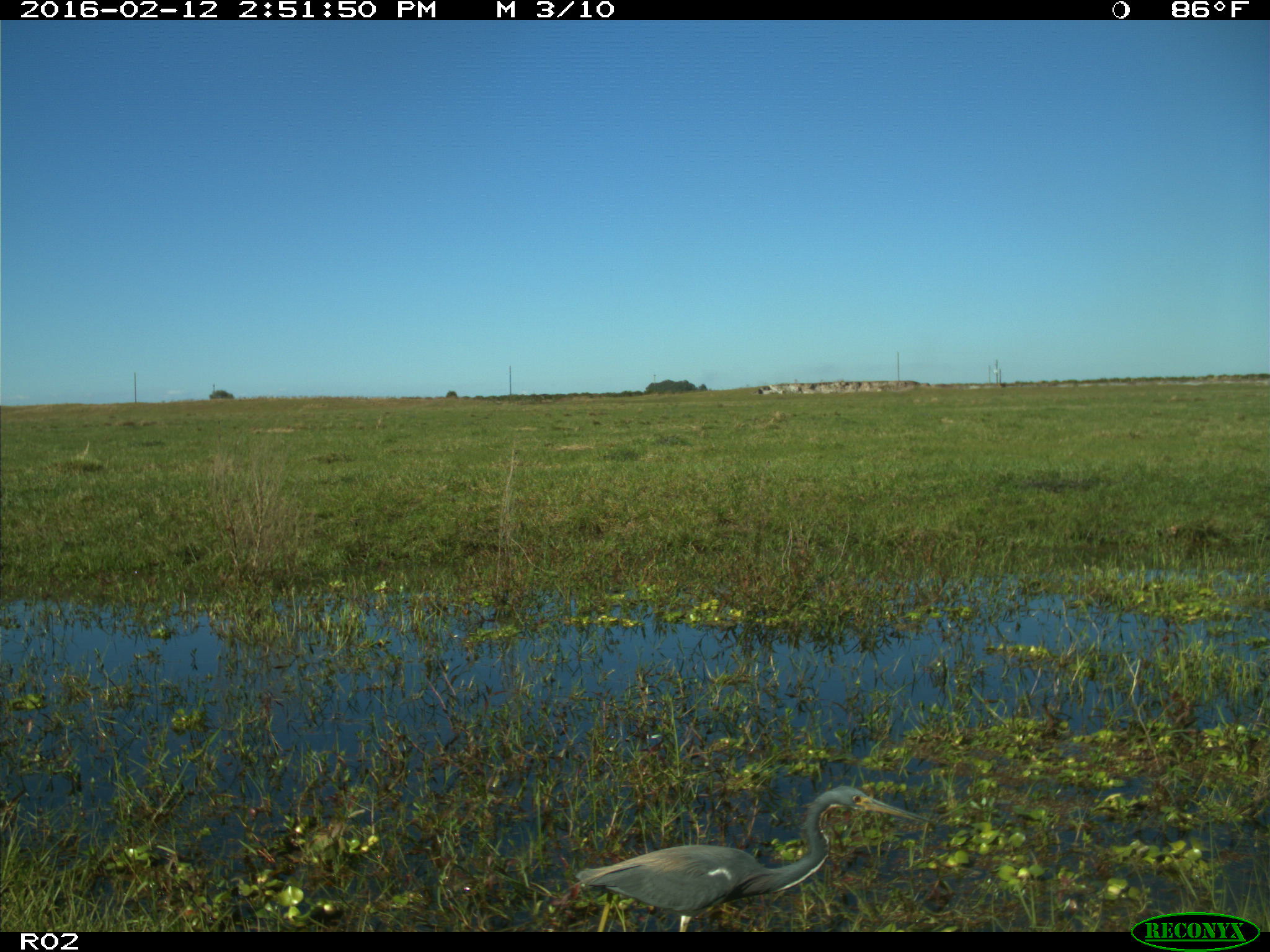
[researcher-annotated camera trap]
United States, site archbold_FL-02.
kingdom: Animalia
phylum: Chordata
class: Aves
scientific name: Aves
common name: birds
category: unidentified bird